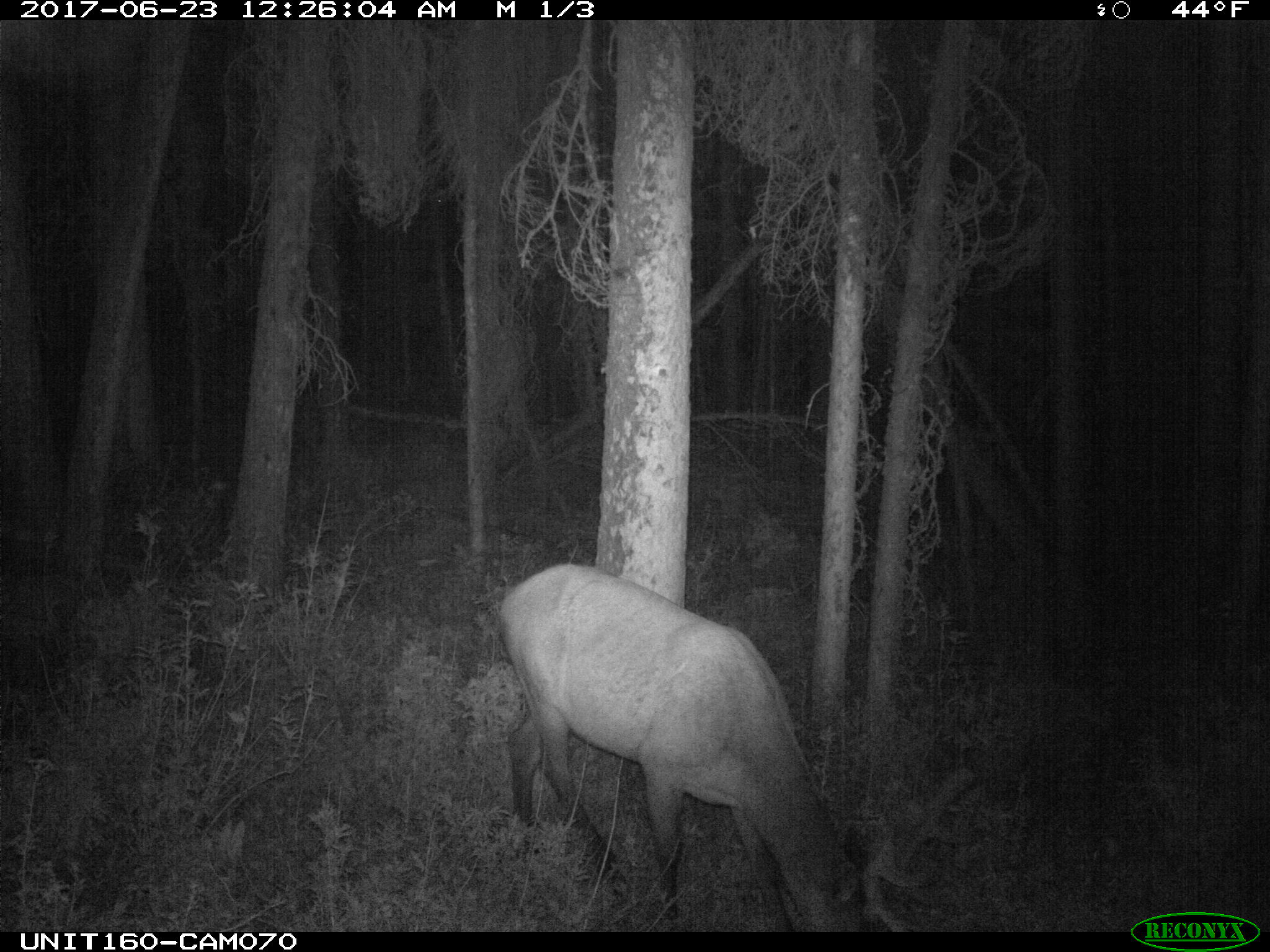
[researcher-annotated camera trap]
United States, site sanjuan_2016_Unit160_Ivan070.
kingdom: Animalia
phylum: Chordata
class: Mammalia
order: Artiodactyla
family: Cervidae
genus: Cervus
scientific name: Cervus elaphus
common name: red deer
Cervus elaphus (red deer).